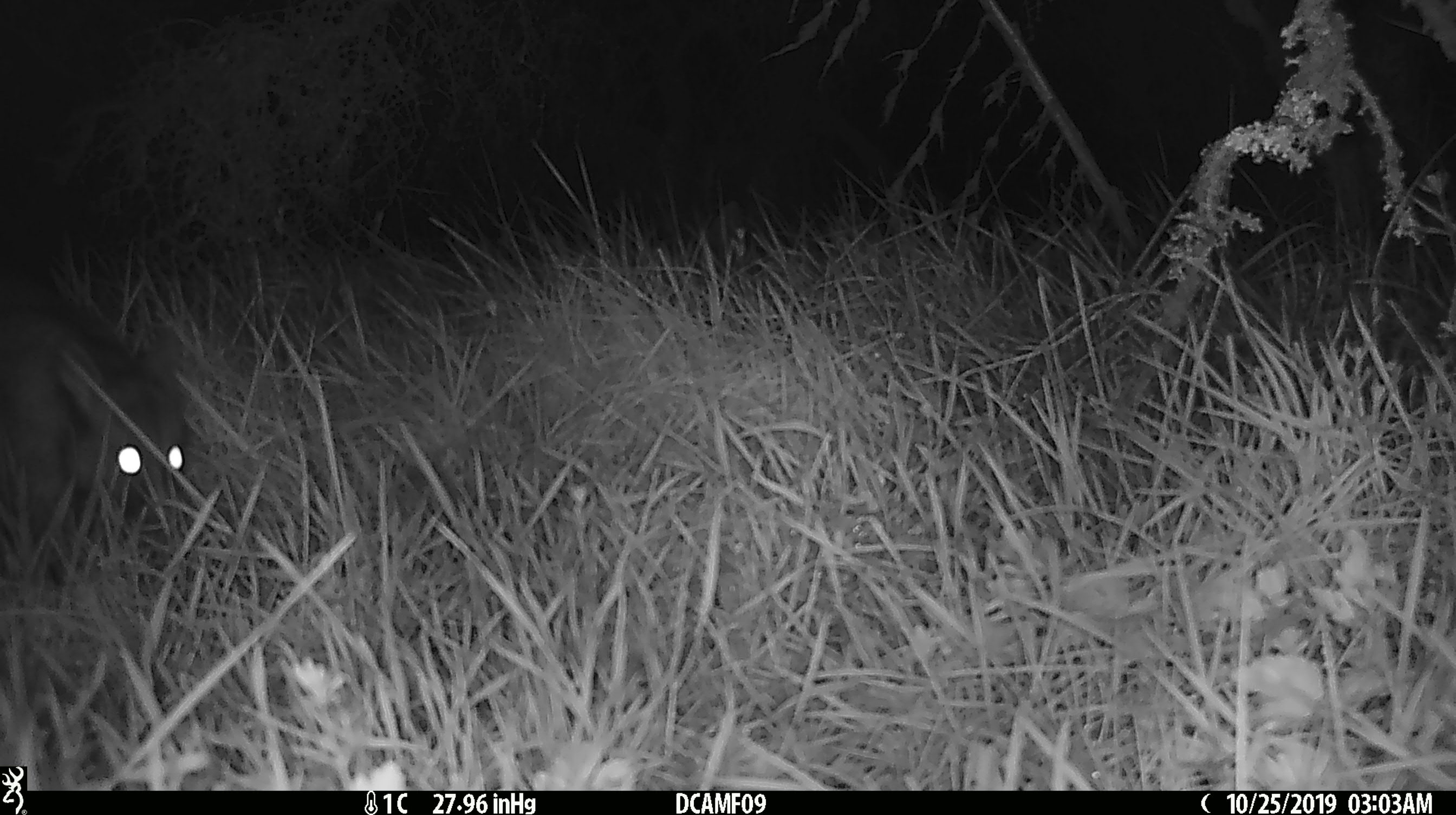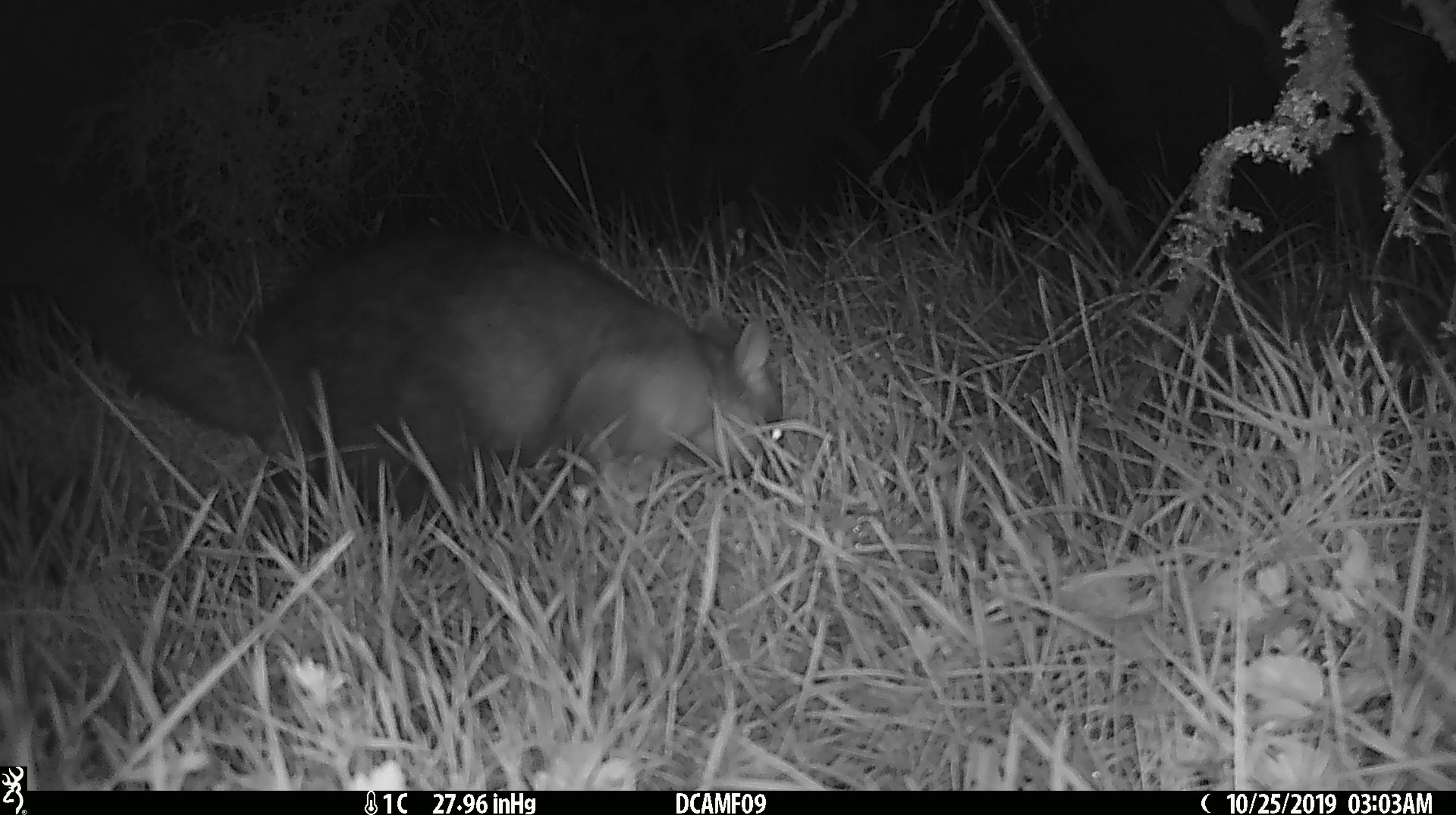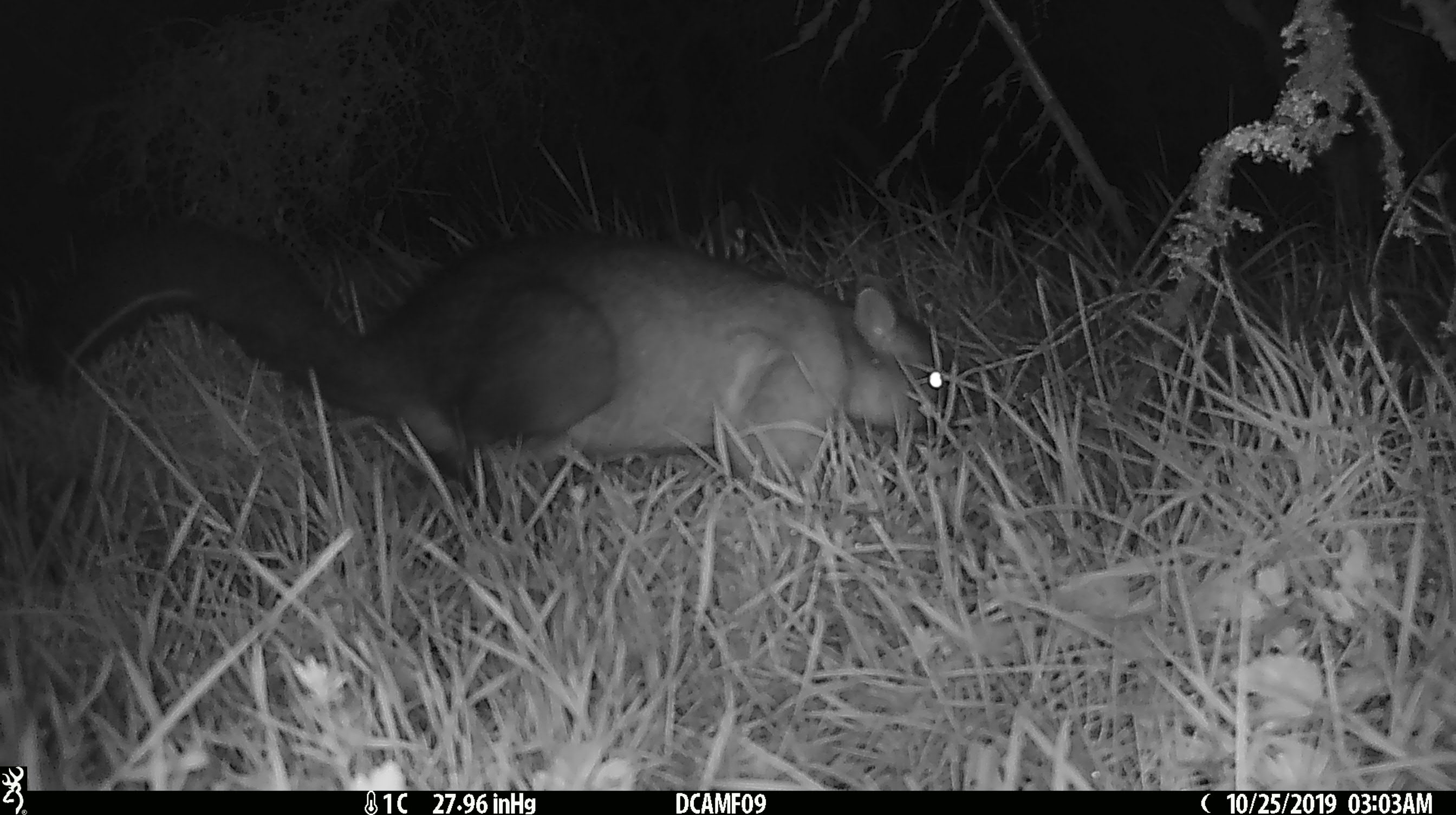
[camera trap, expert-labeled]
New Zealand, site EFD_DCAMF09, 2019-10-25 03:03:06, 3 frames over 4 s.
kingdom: Animalia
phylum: Chordata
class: Mammalia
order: Diprotodontia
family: Phalangeridae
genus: Trichosurus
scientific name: Trichosurus vulpecula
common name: common brushtail possum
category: possum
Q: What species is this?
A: Possum (common brushtail possum) (Trichosurus vulpecula).